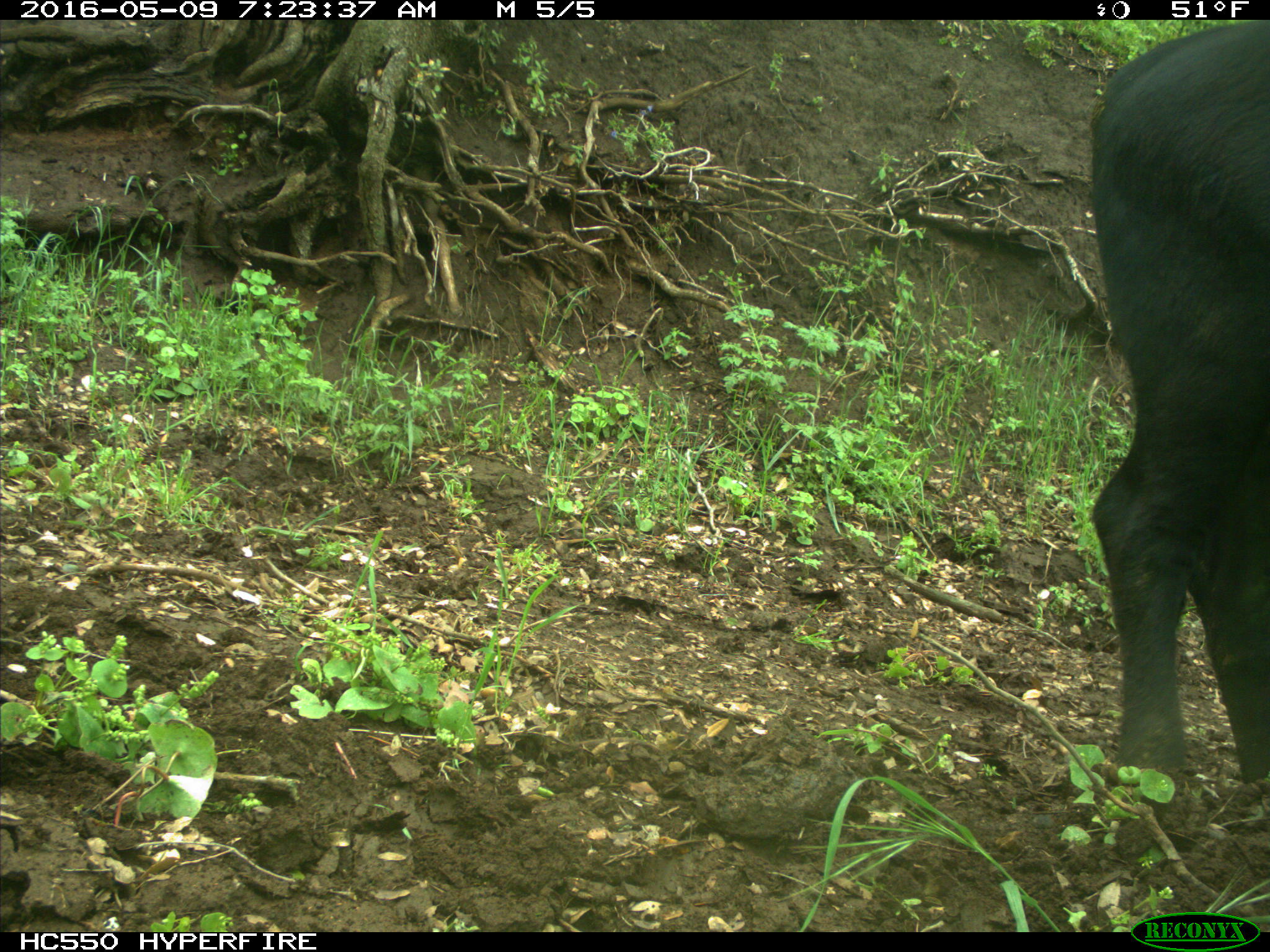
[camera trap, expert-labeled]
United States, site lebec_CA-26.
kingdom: Animalia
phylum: Chordata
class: Mammalia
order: Artiodactyla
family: Bovidae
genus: Bos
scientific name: Bos taurus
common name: domestic cow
Bos taurus (domestic cow).